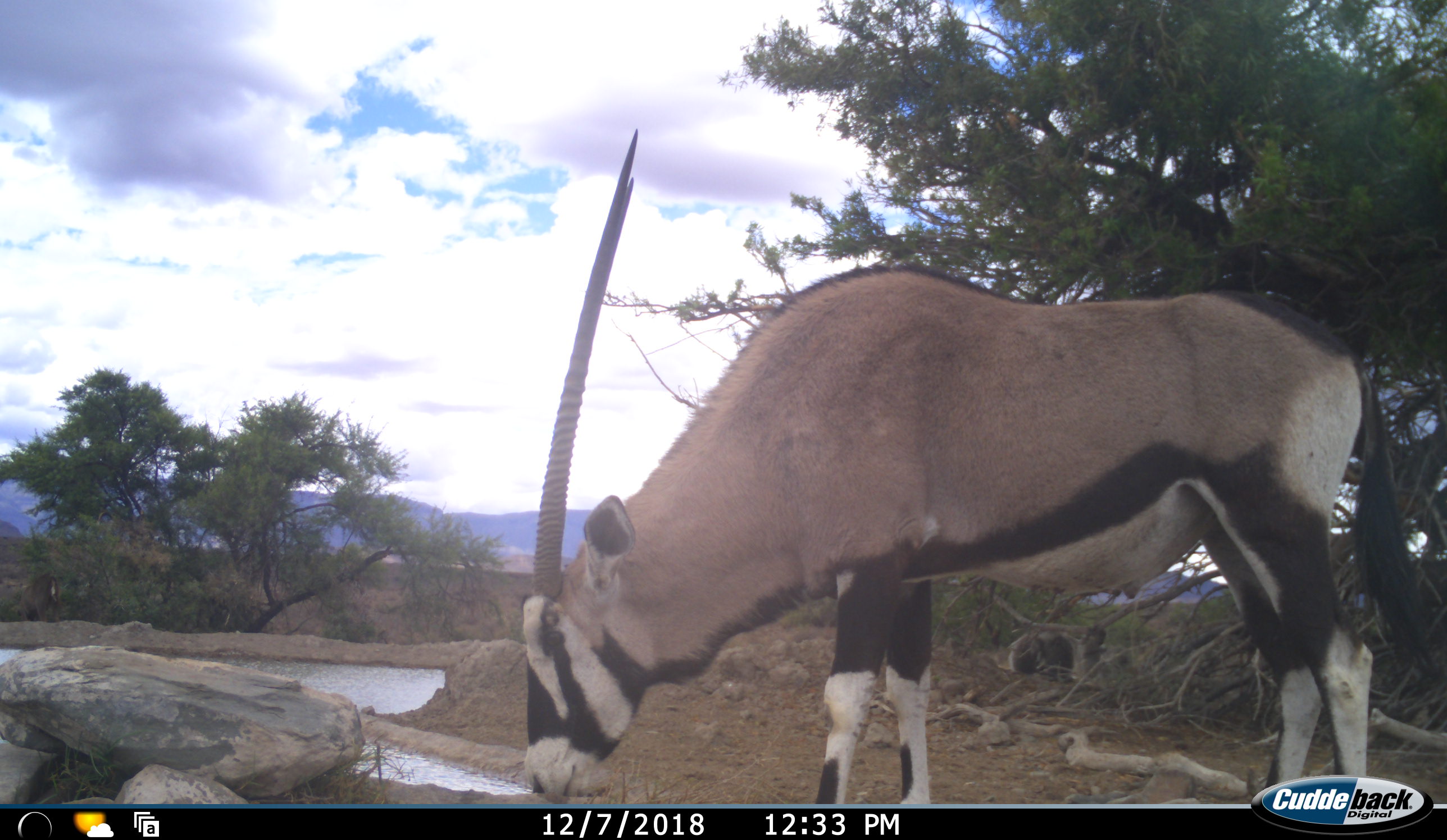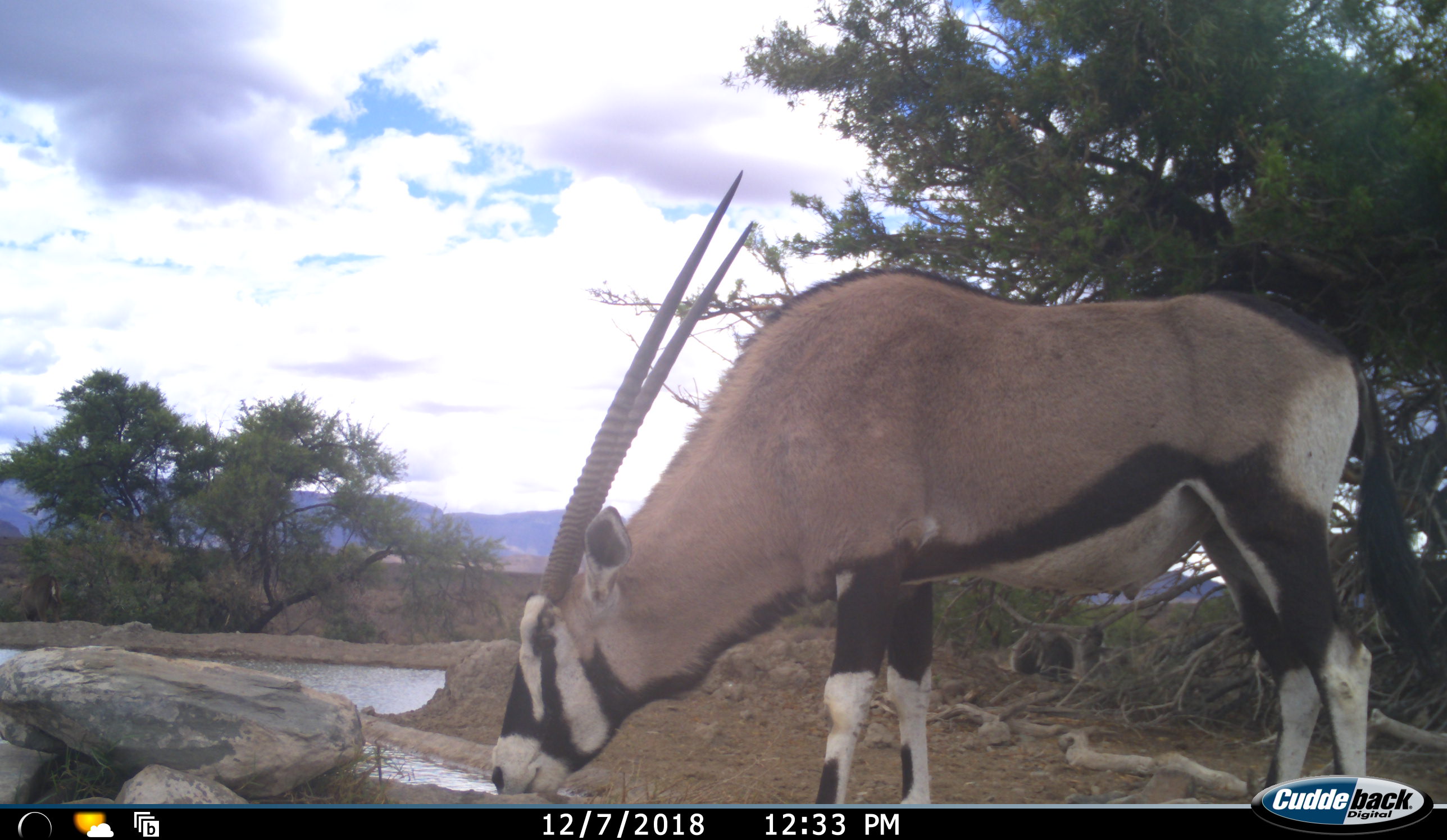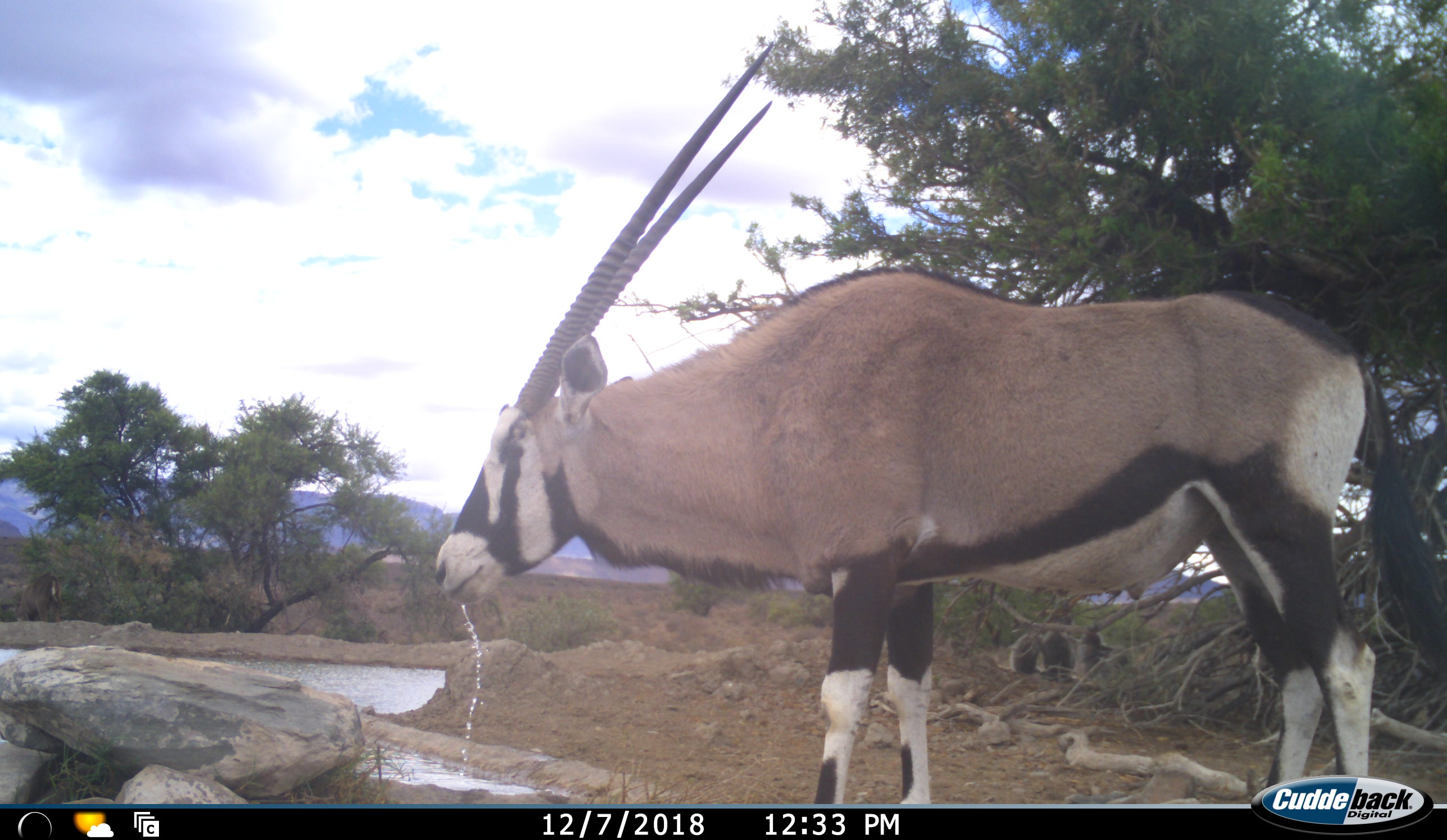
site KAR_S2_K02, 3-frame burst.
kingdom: Animalia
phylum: Chordata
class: Mammalia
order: Artiodactyla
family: Bovidae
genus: Oryx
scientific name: Oryx gazella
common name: gemsbok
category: oryx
Oryx (gemsbok) (Oryx gazella), count 1. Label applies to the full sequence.